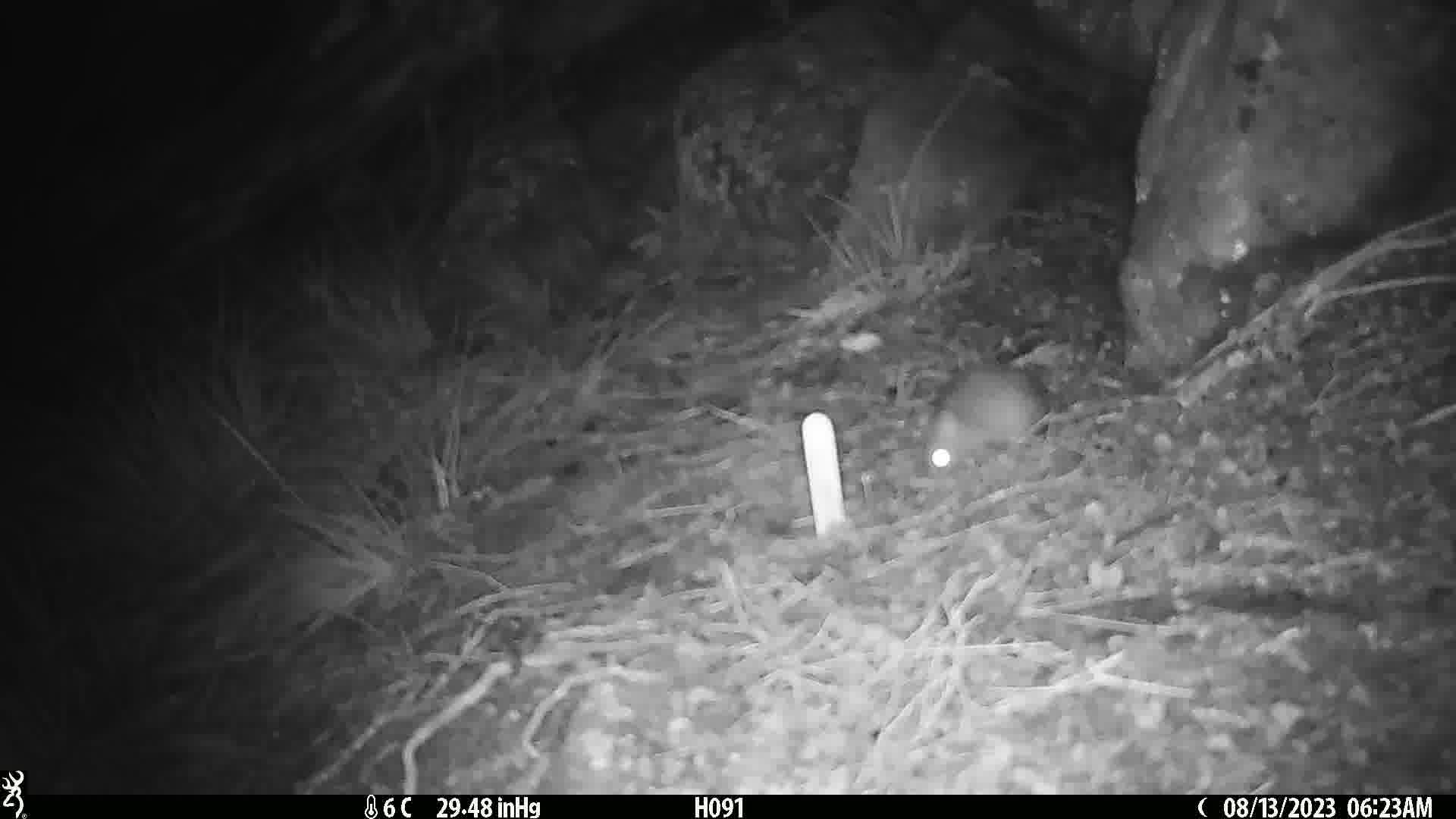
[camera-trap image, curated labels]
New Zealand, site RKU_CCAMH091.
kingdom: Animalia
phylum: Chordata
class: Mammalia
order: Rodentia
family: Muridae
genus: Rattus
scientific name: Rattus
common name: rat